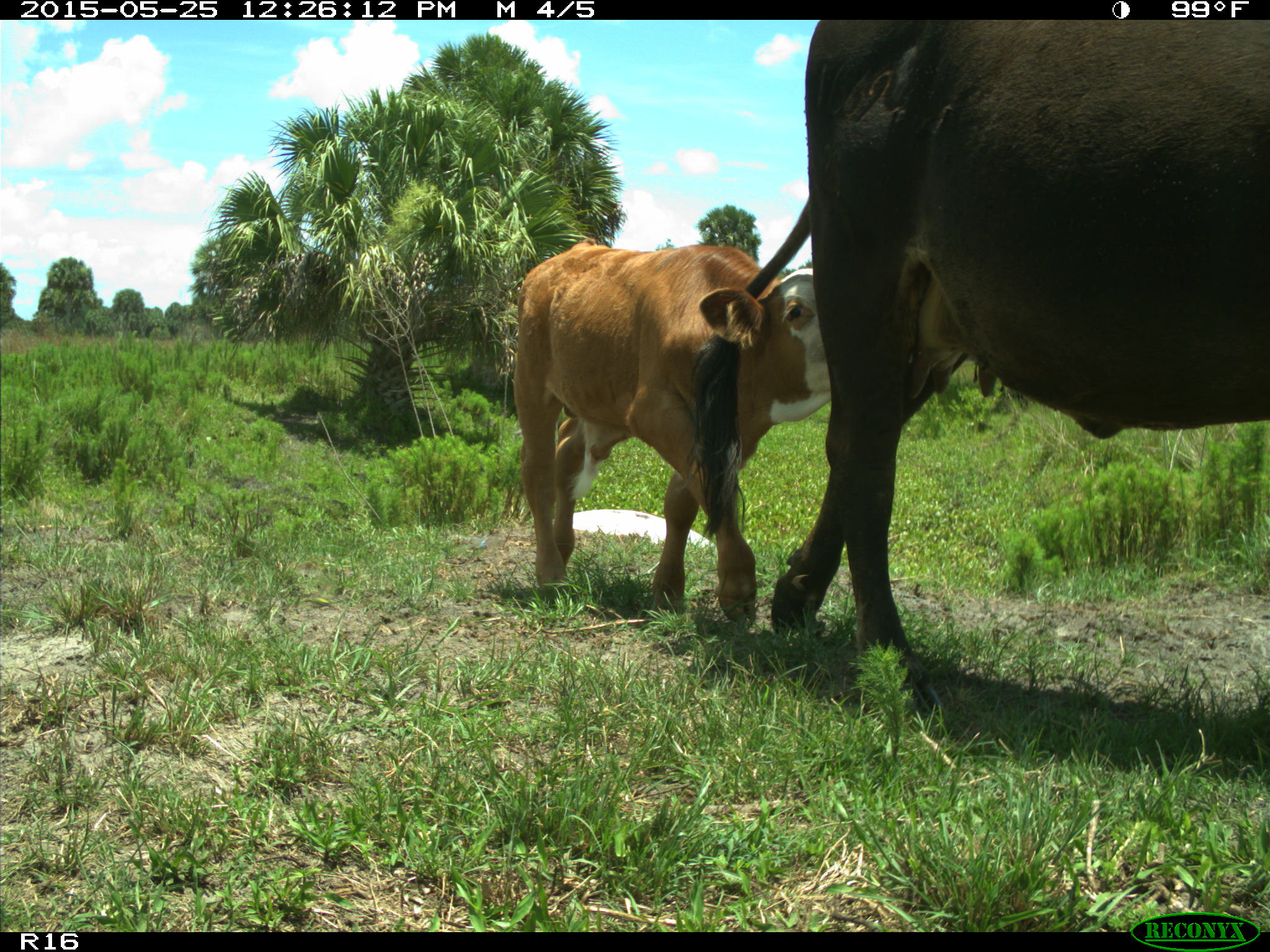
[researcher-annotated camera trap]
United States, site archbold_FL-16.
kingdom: Animalia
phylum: Chordata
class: Mammalia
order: Artiodactyla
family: Bovidae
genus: Bos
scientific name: Bos taurus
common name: domestic cow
Bos taurus (domestic cow).